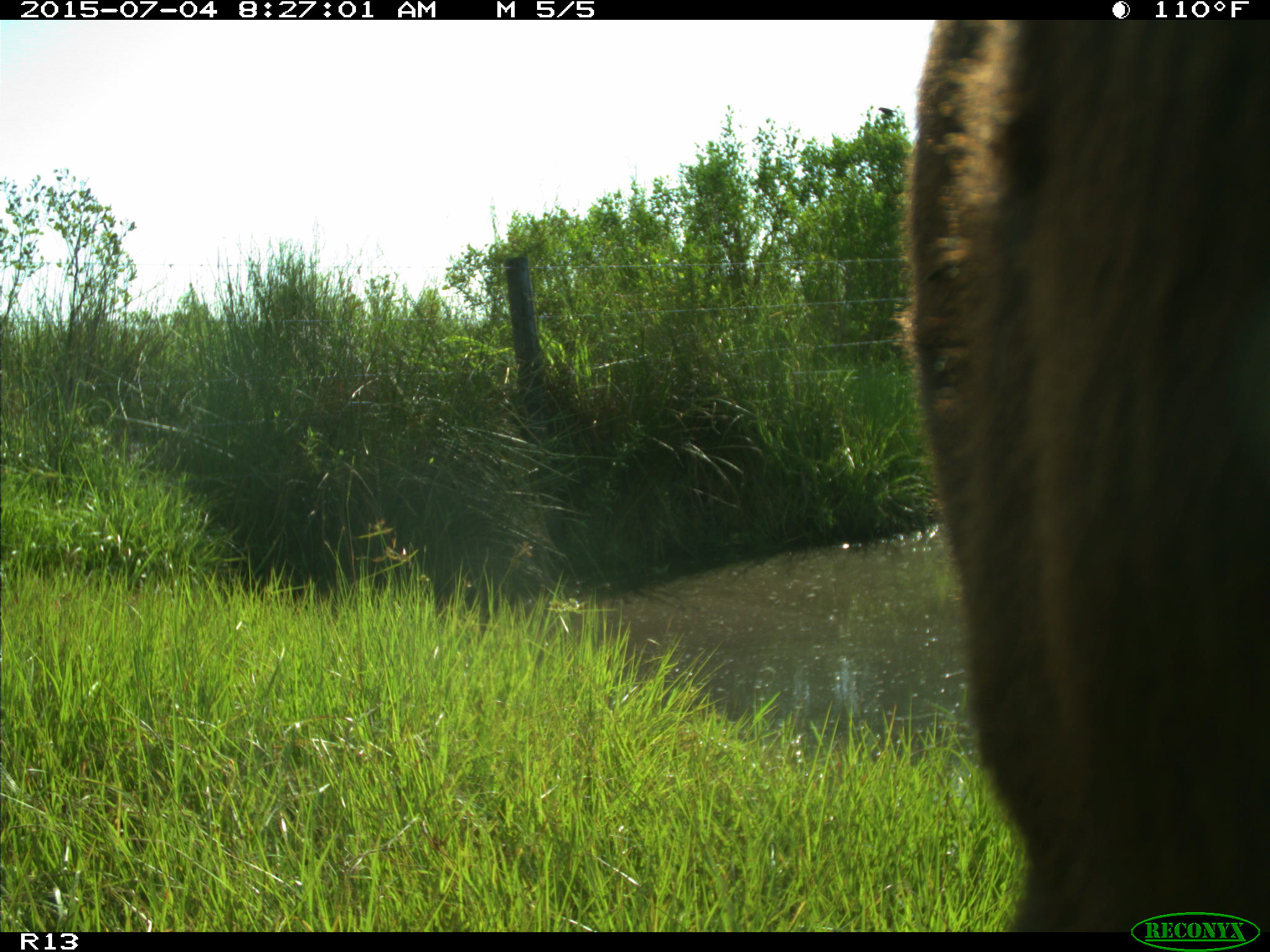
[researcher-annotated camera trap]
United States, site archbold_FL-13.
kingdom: Animalia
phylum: Chordata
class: Mammalia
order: Artiodactyla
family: Bovidae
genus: Bos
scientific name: Bos taurus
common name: domestic cow